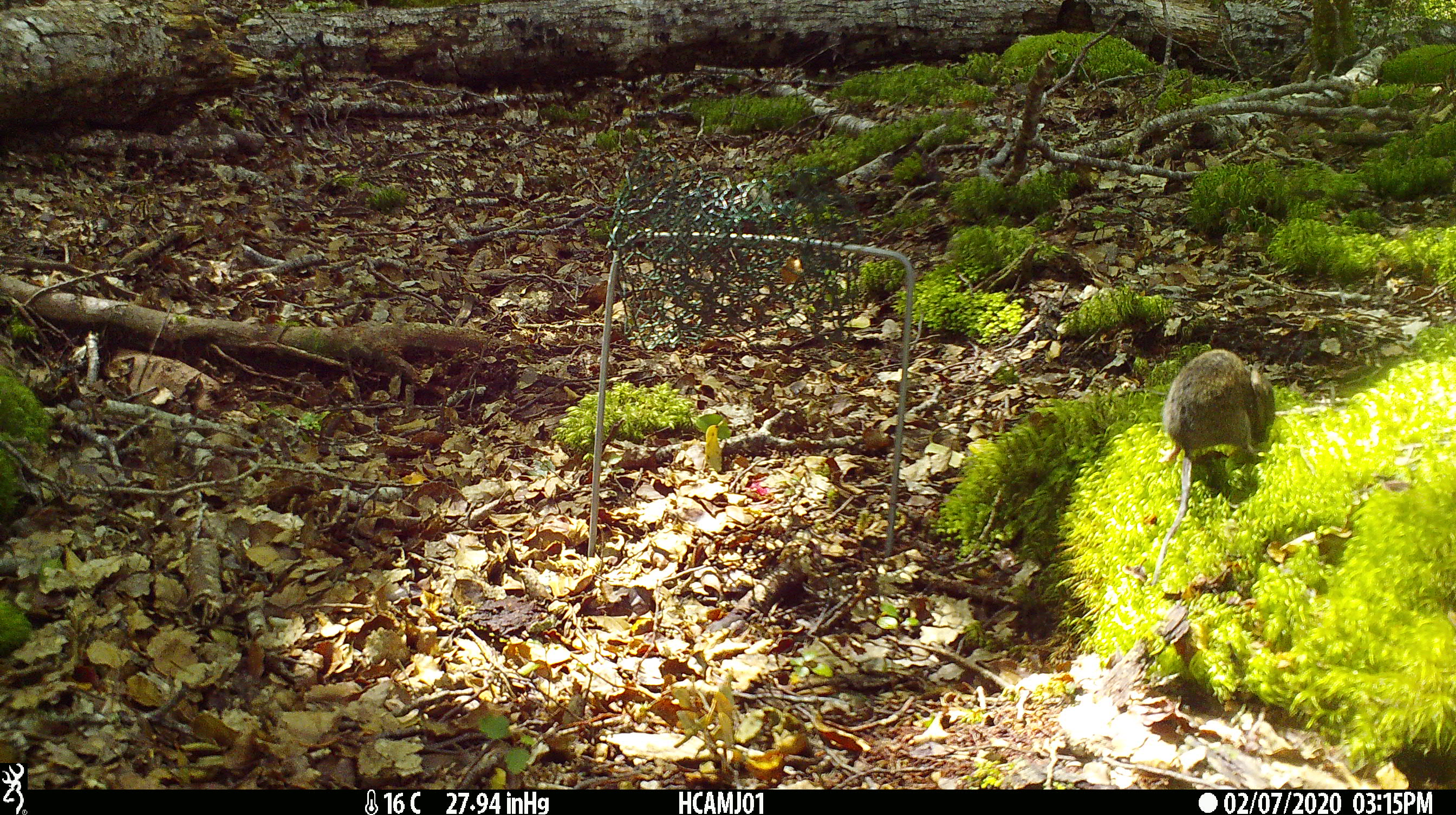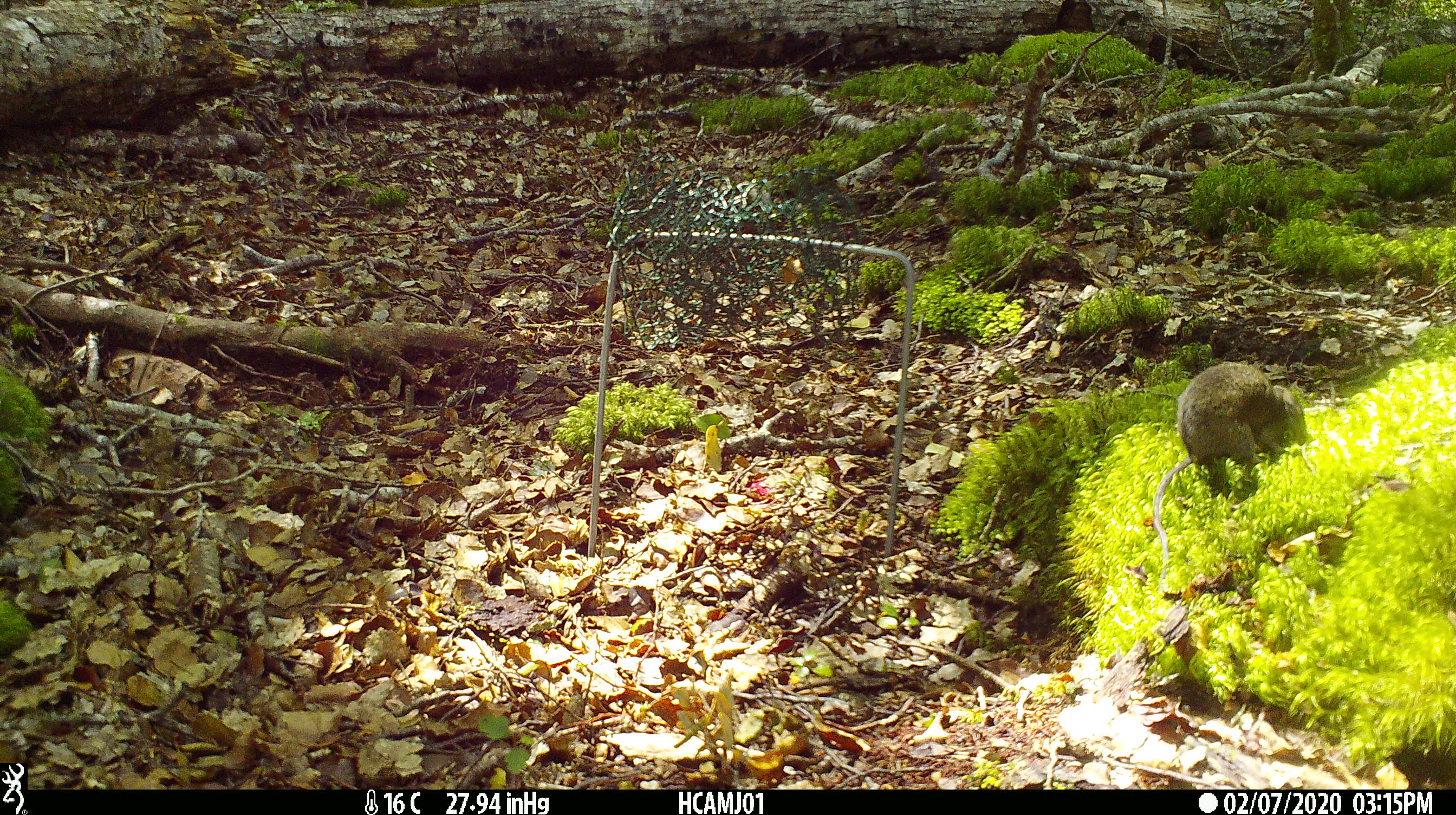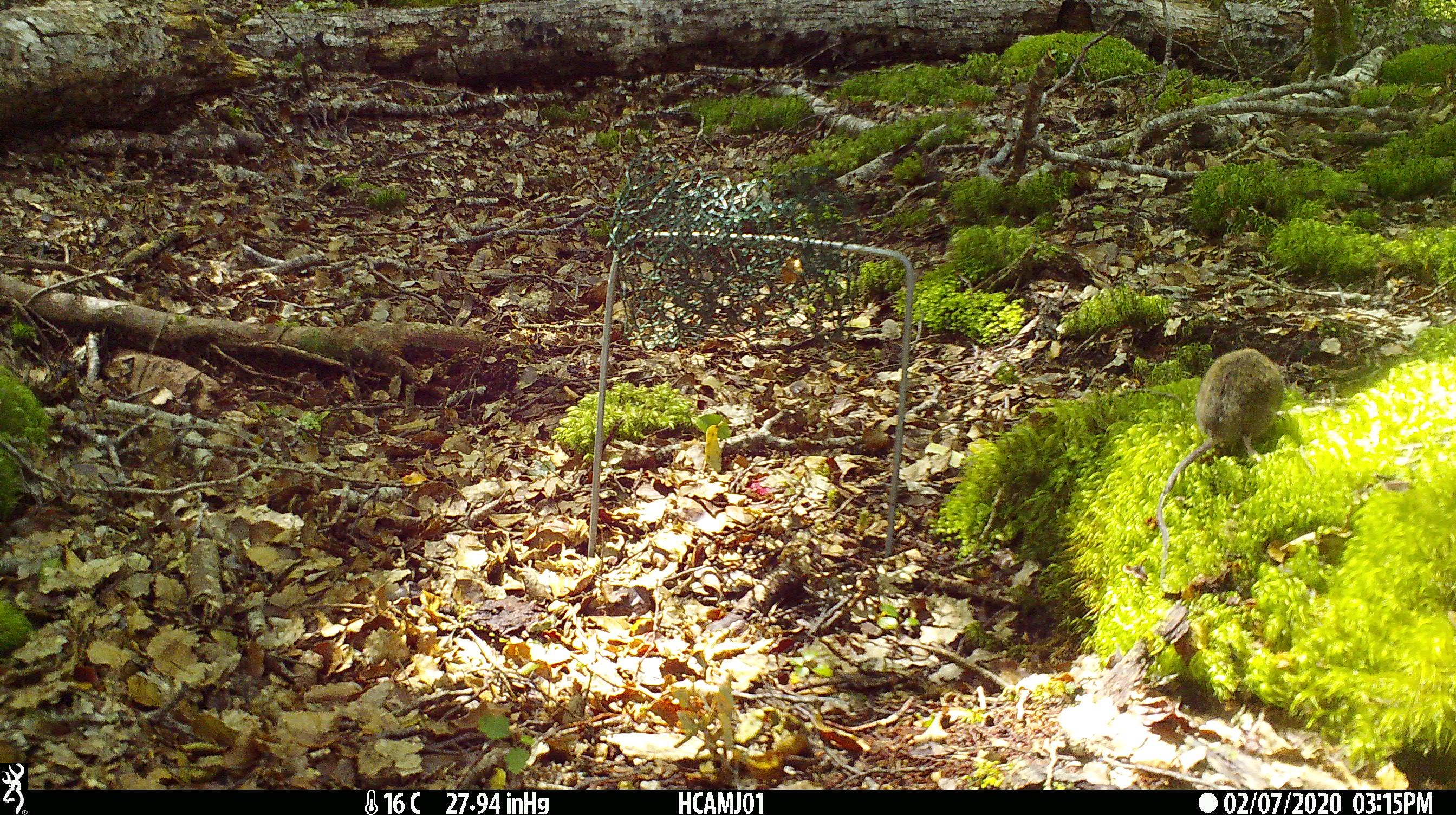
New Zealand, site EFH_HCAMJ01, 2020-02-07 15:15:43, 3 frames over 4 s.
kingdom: Animalia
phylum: Chordata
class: Mammalia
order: Rodentia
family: Muridae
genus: Mus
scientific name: Mus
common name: mouse